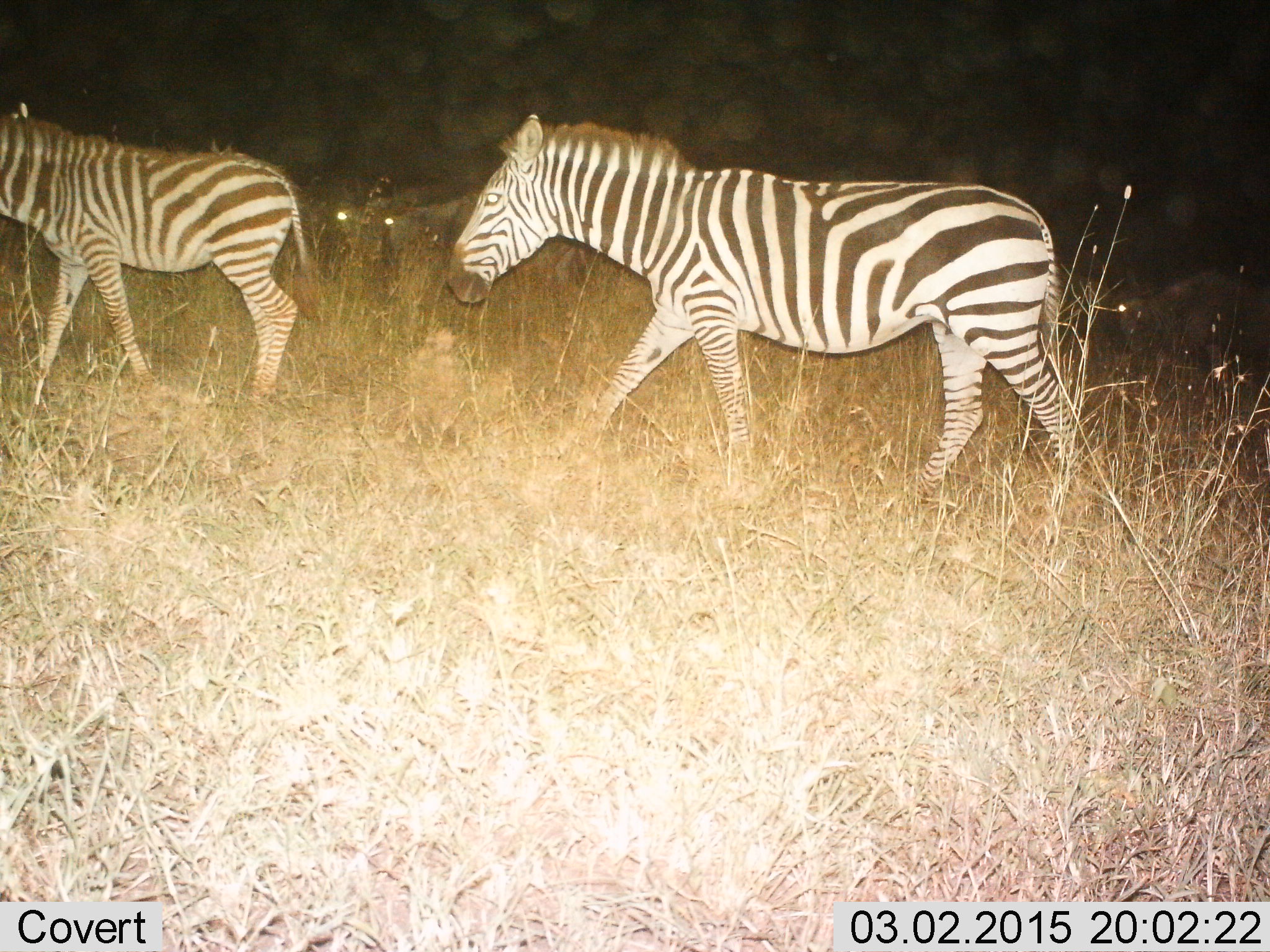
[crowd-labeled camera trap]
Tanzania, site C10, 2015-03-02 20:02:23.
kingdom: Animalia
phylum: Chordata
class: Mammalia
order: Perissodactyla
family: Equidae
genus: Equus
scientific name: Equus quagga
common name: plains zebra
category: zebra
Zebra (plains zebra) (Equus quagga), count 2. Behavior (volunteer vote fractions): standing 6%, resting 6%, moving 100%, interacting 0%. Young present (vote fraction): 22%. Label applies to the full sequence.